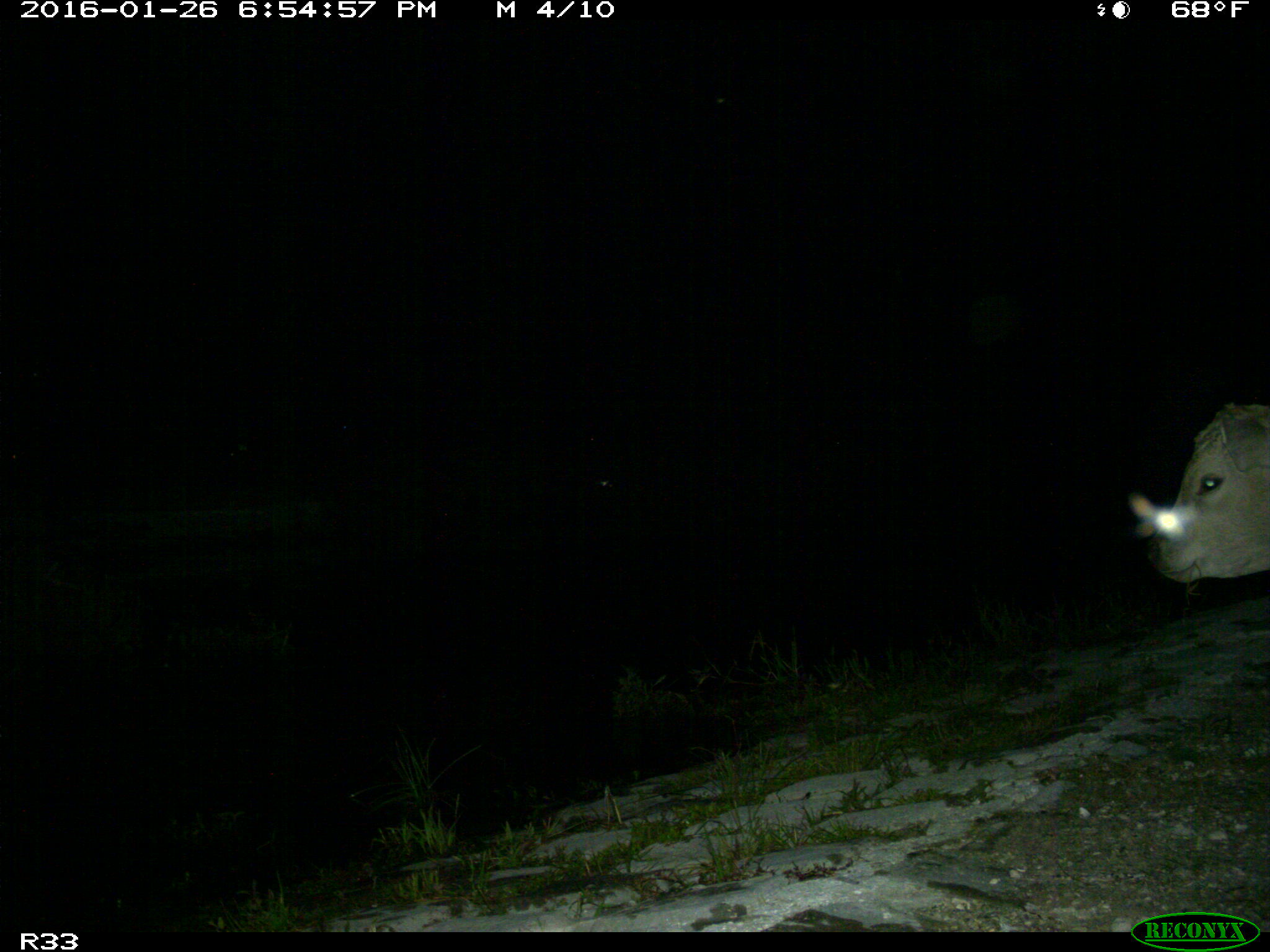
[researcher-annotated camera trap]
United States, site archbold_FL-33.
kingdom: Animalia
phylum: Chordata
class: Mammalia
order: Artiodactyla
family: Bovidae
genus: Bos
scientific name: Bos taurus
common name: domestic cow